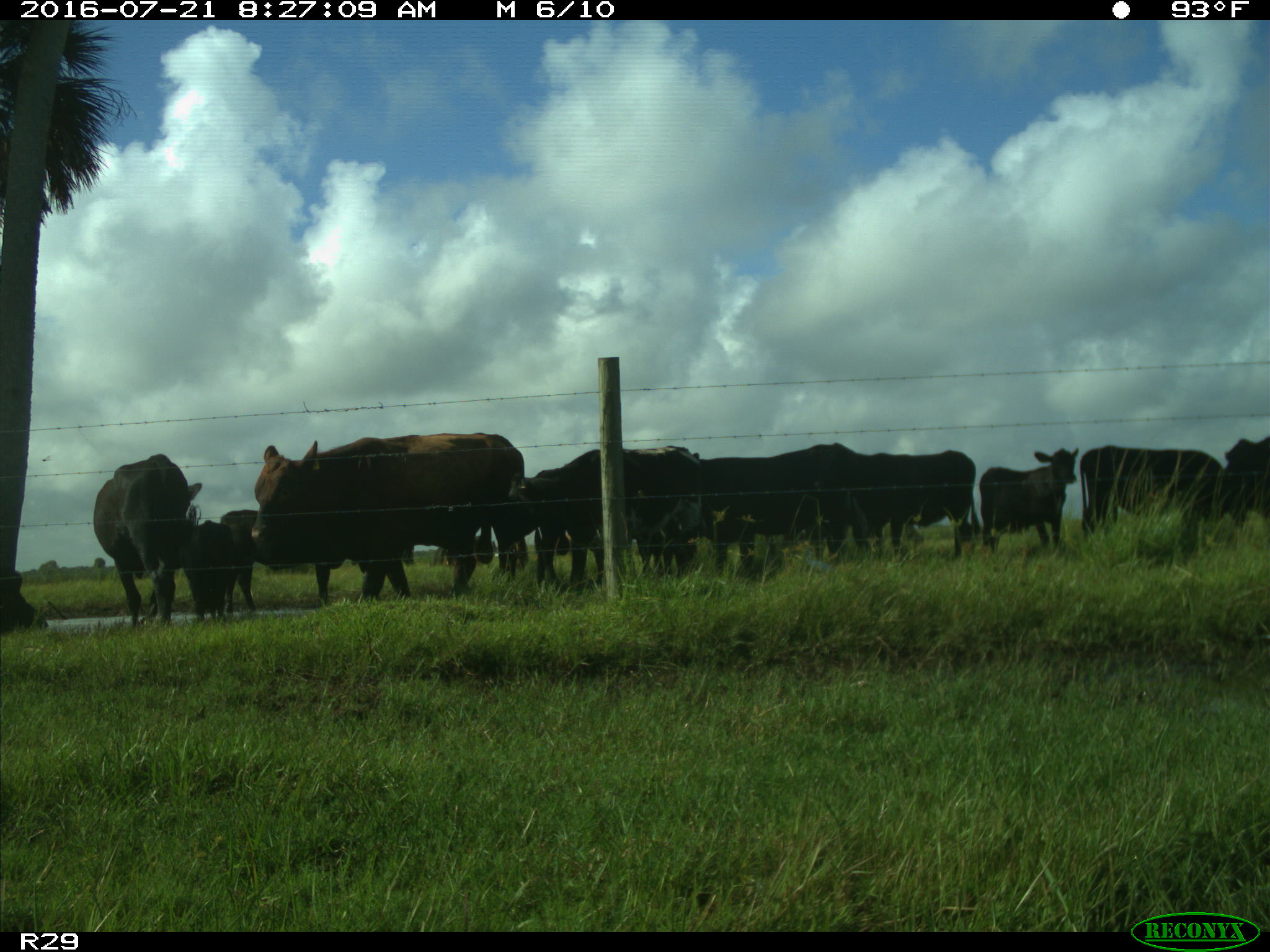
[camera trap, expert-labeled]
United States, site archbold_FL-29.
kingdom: Animalia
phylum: Chordata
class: Mammalia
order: Artiodactyla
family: Bovidae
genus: Bos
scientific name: Bos taurus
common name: domestic cow